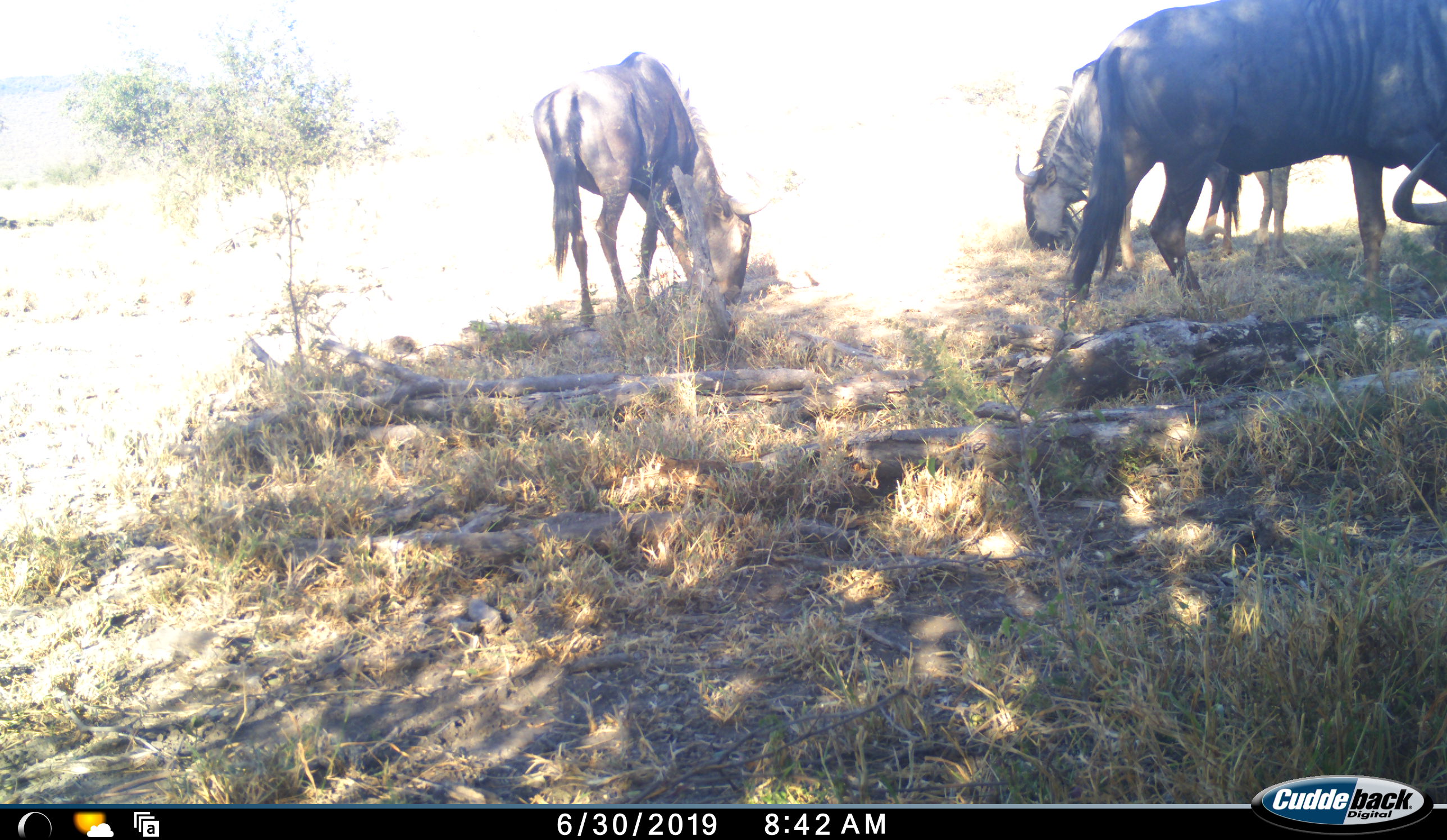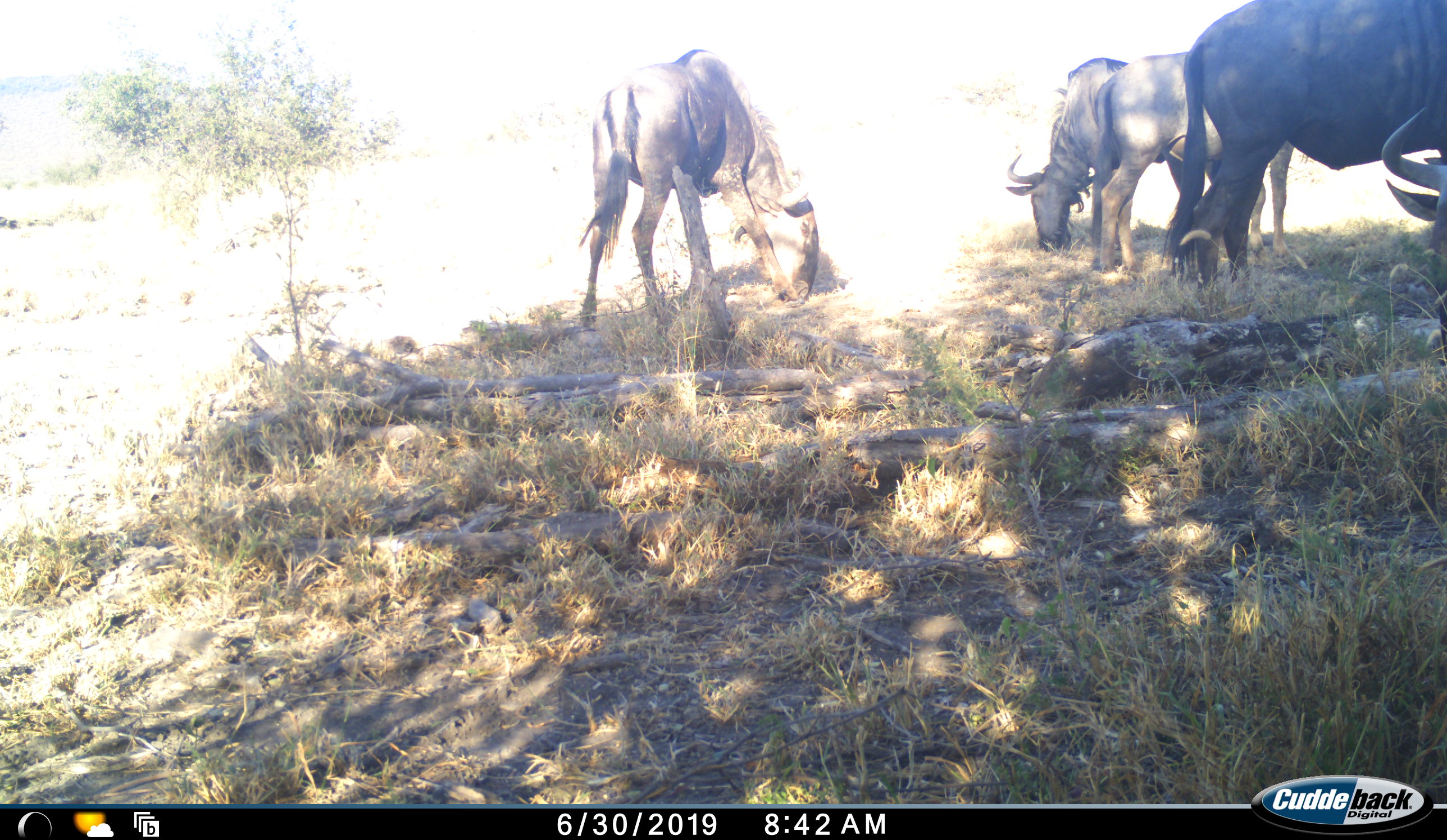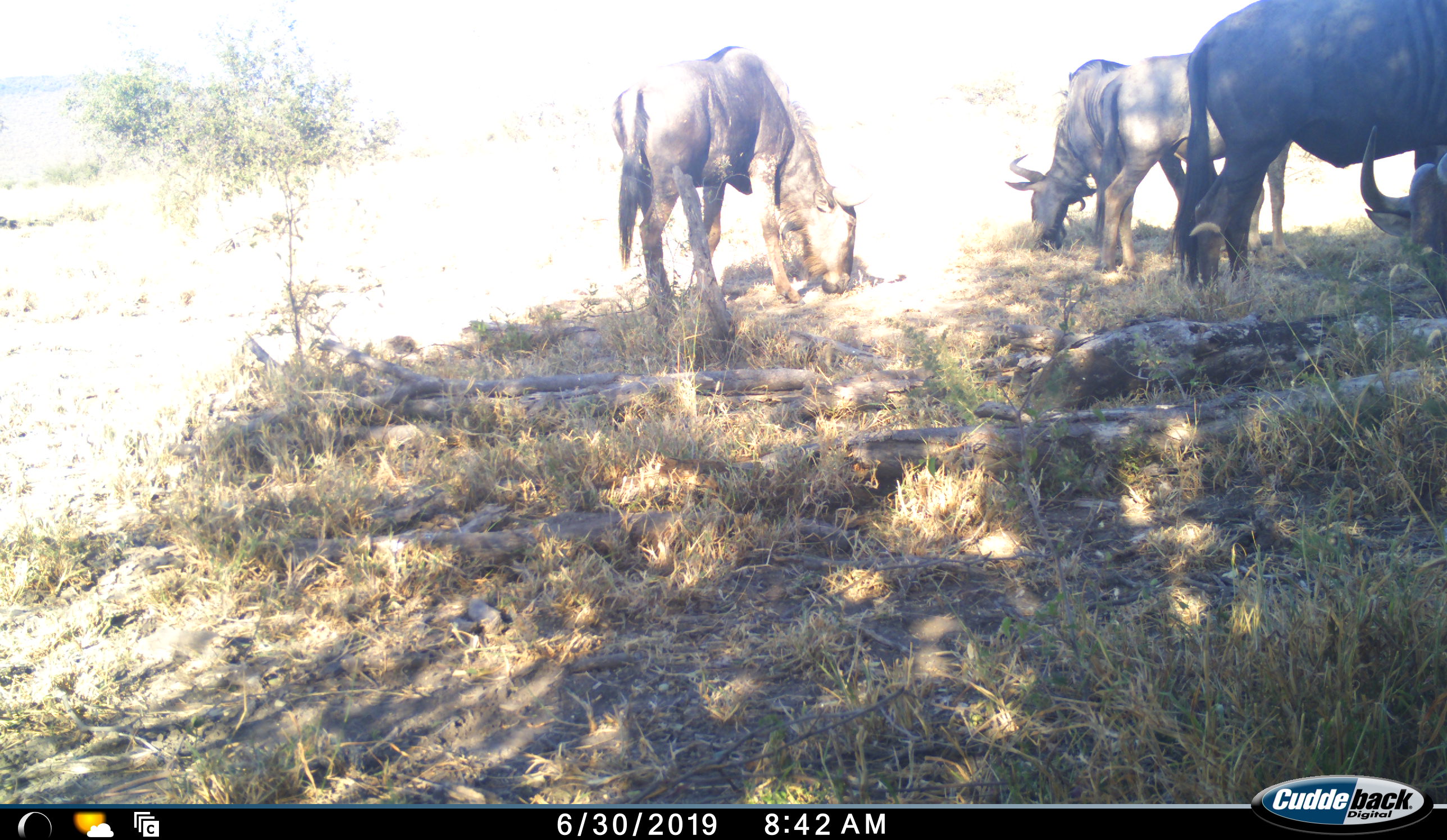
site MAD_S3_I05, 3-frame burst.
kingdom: Animalia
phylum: Chordata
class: Mammalia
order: Artiodactyla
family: Bovidae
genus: Connochaetes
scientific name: Connochaetes taurinus taurinus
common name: blue wildebeest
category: wildebeestblue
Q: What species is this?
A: Wildebeestblue (blue wildebeest) (Connochaetes taurinus taurinus).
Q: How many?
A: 5.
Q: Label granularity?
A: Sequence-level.